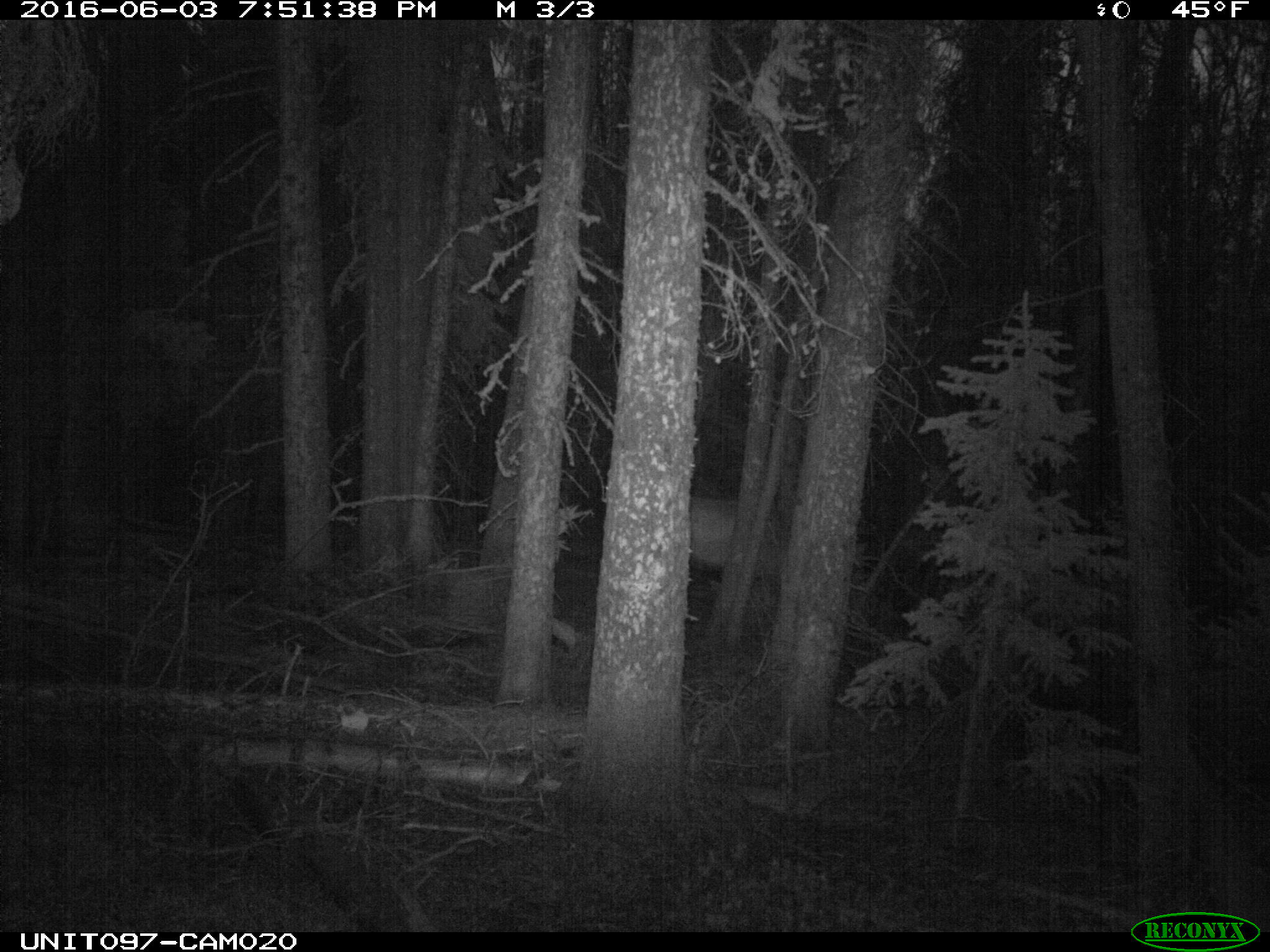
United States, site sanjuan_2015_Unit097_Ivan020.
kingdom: Animalia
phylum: Chordata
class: Mammalia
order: Artiodactyla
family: Cervidae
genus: Cervus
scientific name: Cervus elaphus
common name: red deer